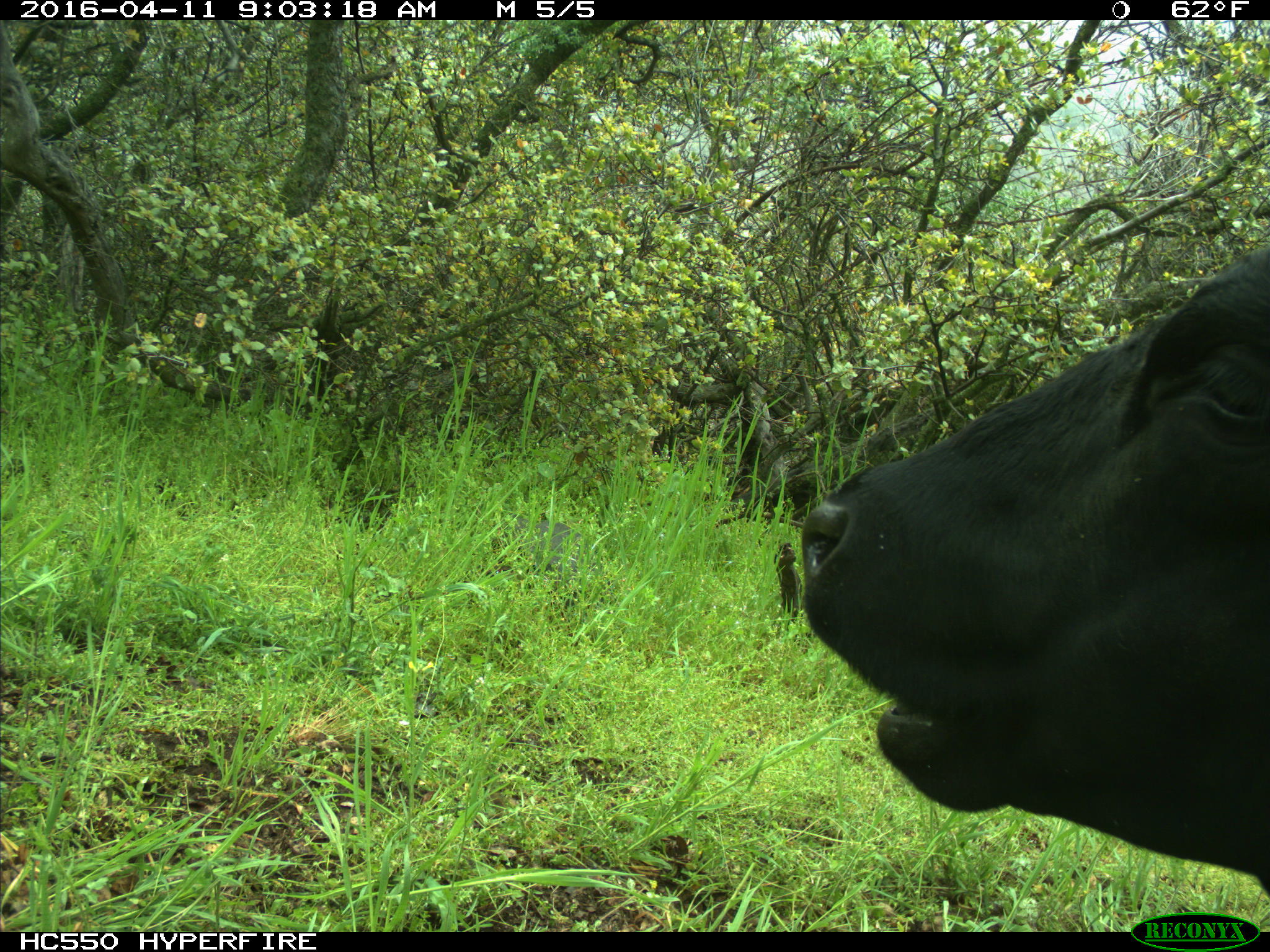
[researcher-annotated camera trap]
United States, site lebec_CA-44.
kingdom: Animalia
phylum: Chordata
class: Mammalia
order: Artiodactyla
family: Bovidae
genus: Bos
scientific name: Bos taurus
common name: domestic cow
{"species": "Bos taurus (domestic cow)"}